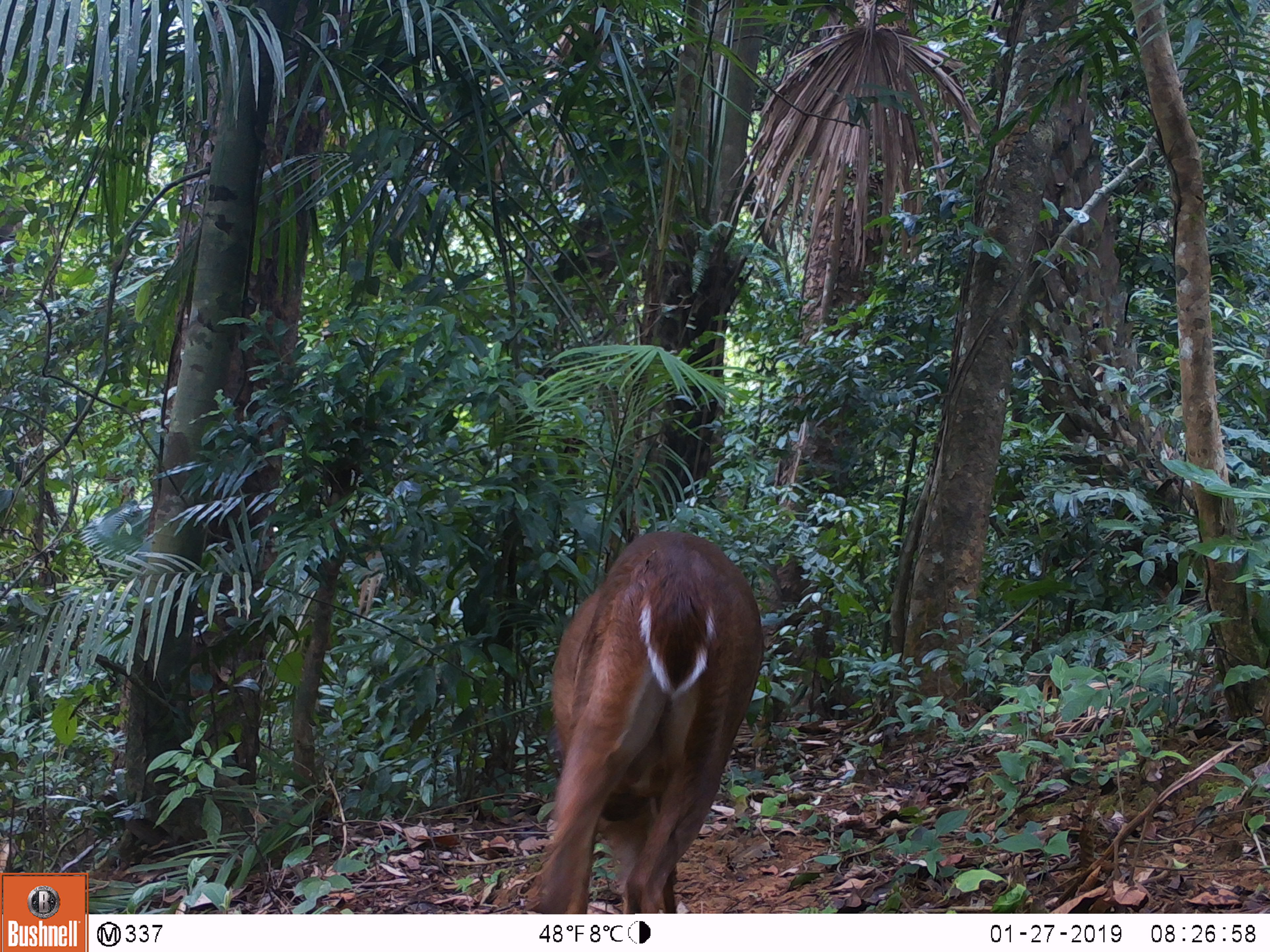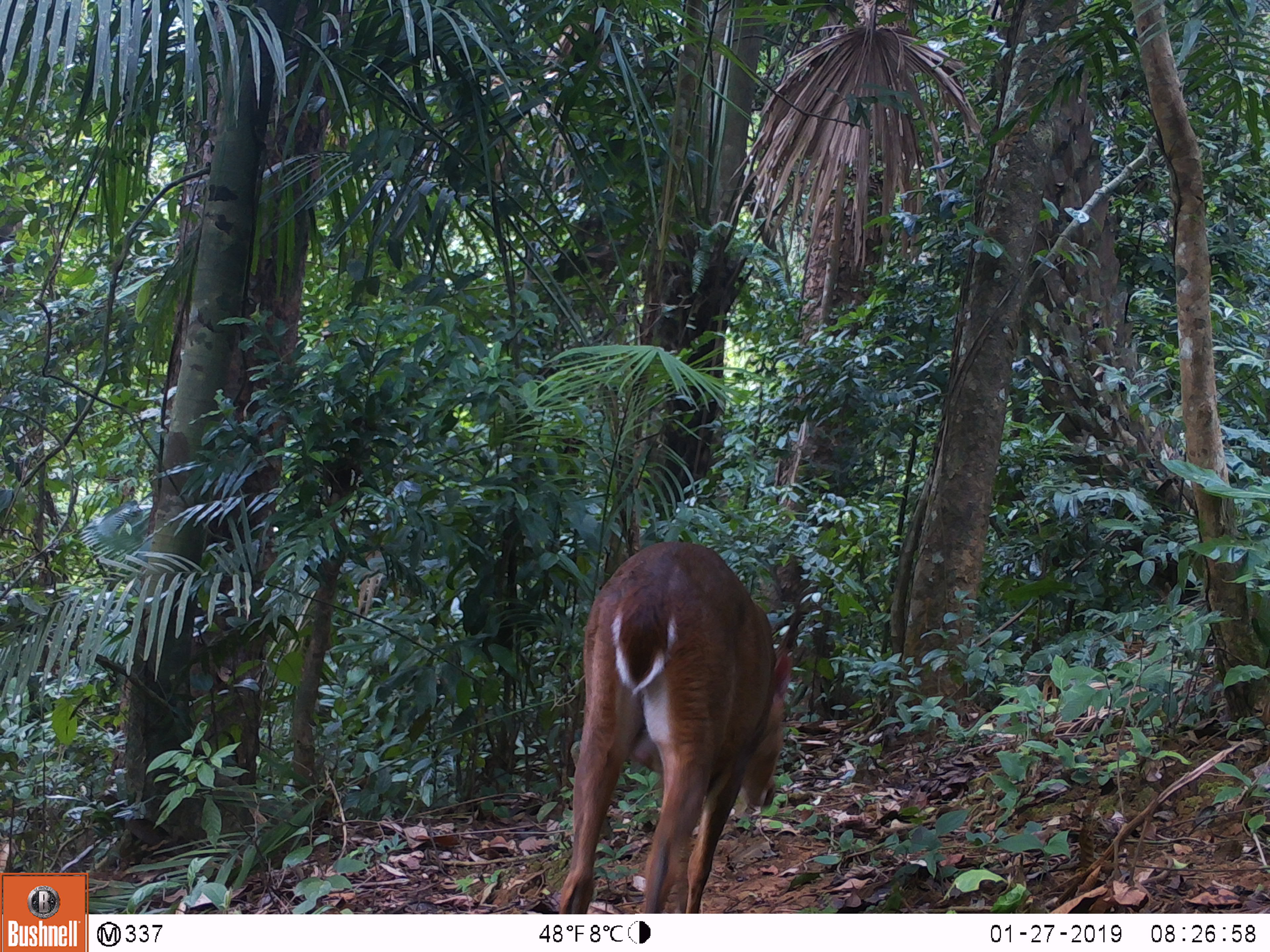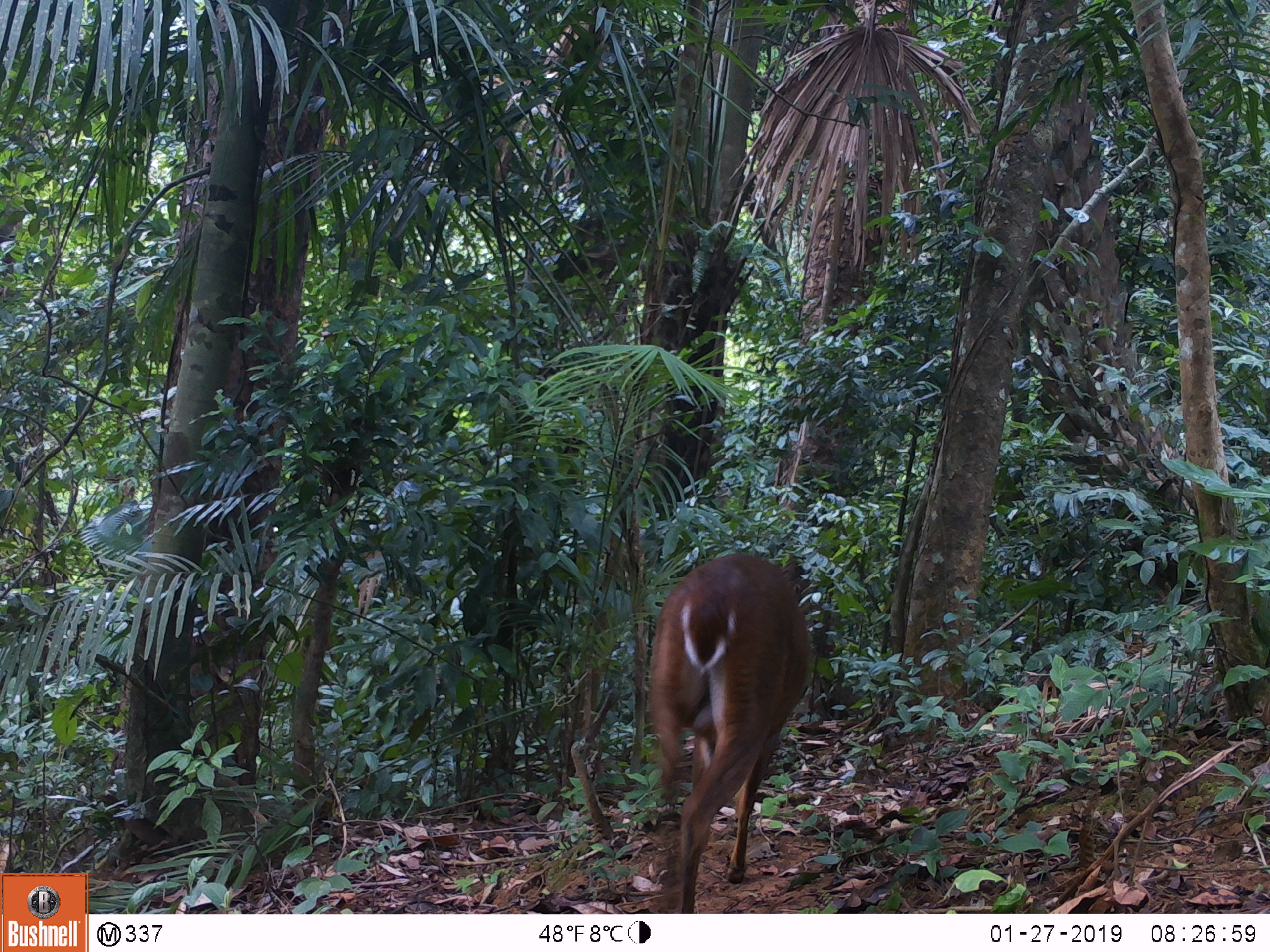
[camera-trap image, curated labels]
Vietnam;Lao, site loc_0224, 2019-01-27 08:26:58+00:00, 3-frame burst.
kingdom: Animalia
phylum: Chordata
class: Mammalia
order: Artiodactyla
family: Cervidae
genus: Muntiacus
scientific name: Muntiacus vuquangensis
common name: large-antlered muntjac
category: large antlered muntjac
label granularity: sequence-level